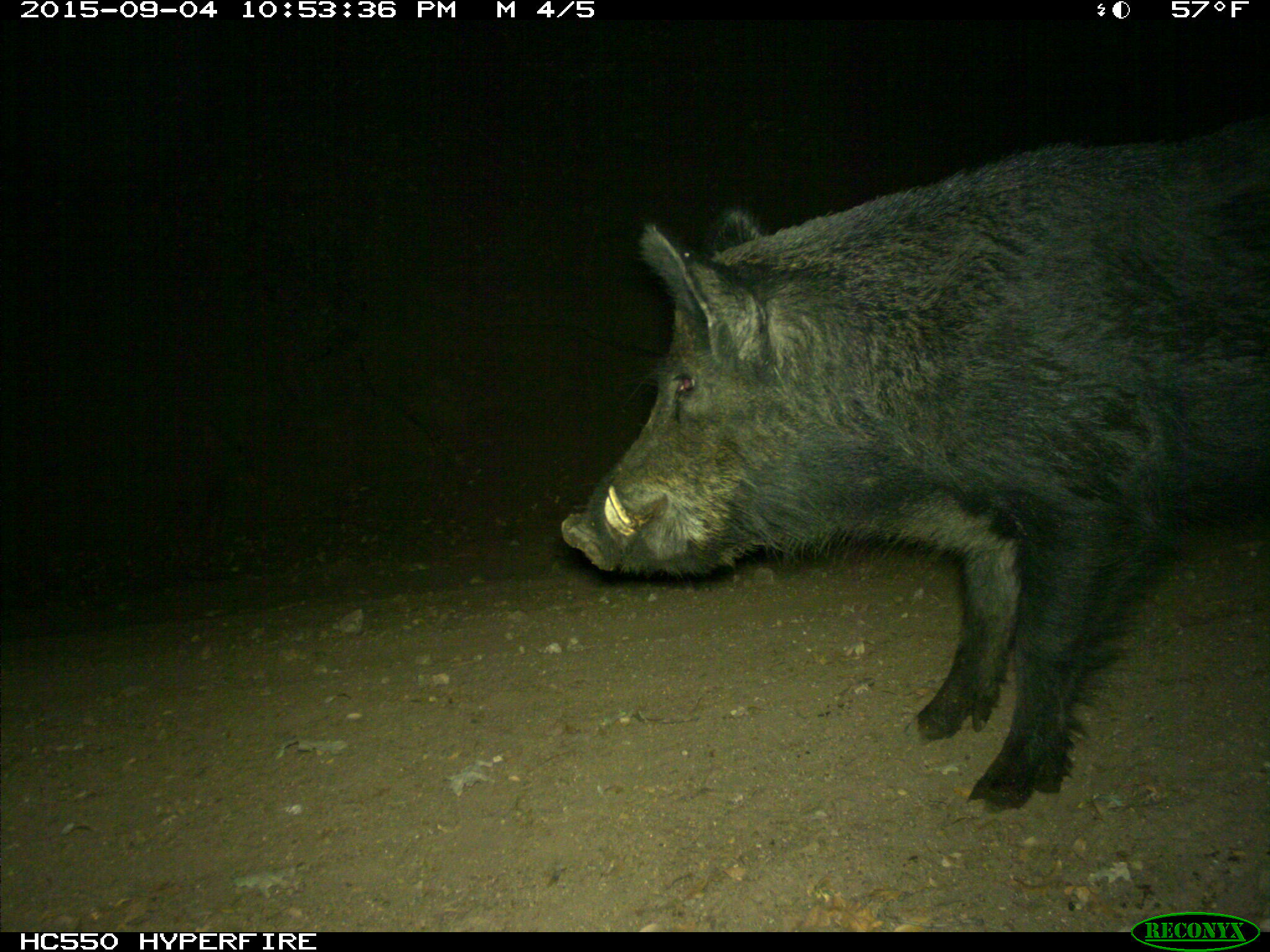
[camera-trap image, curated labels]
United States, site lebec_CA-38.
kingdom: Animalia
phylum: Chordata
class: Mammalia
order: Artiodactyla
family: Suidae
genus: Sus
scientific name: Sus scrofa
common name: wild boar